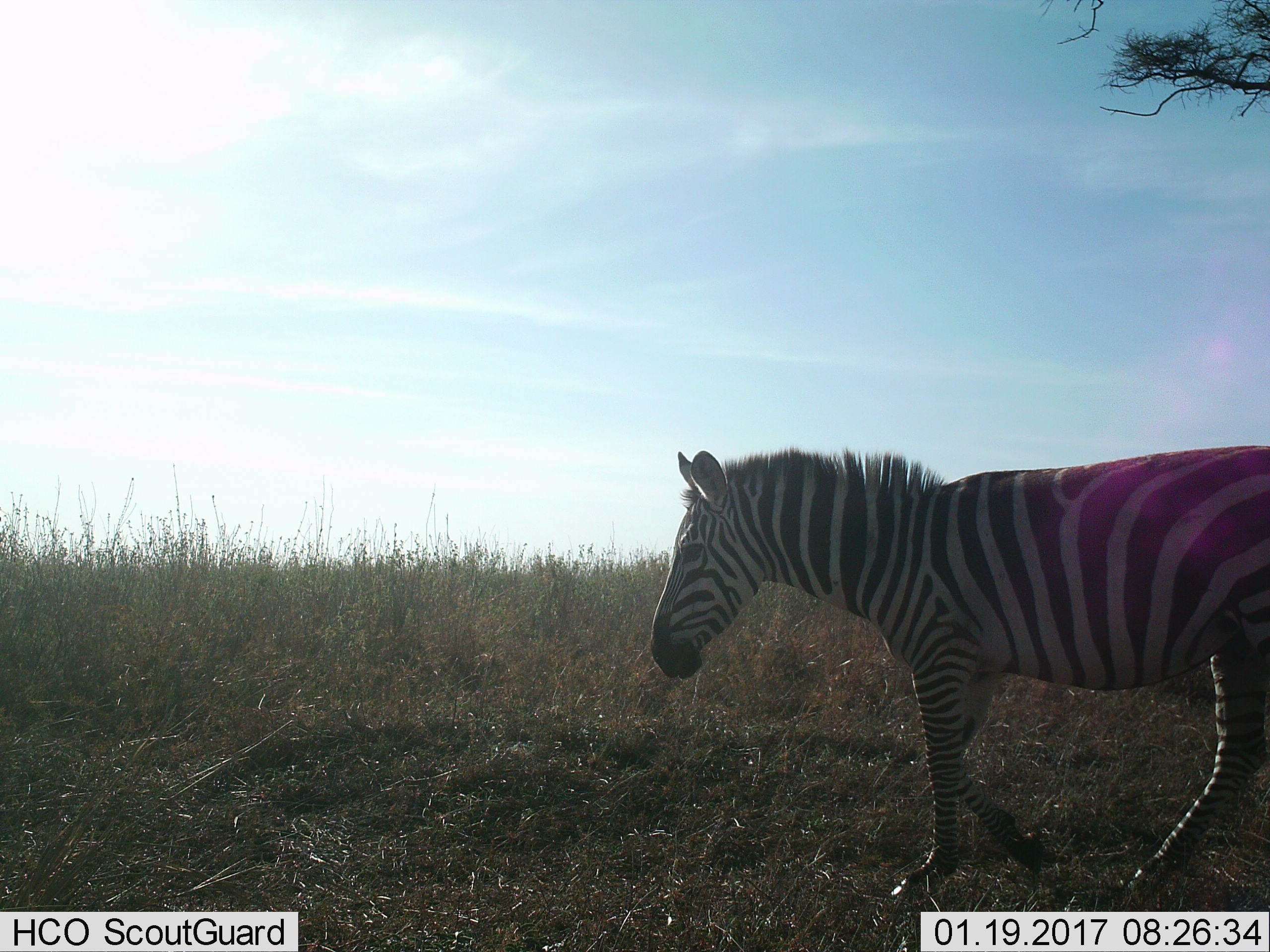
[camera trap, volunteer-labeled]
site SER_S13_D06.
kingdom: Animalia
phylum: Chordata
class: Mammalia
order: Perissodactyla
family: Equidae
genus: Equus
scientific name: Equus quagga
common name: plains zebra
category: zebraplains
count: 1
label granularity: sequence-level